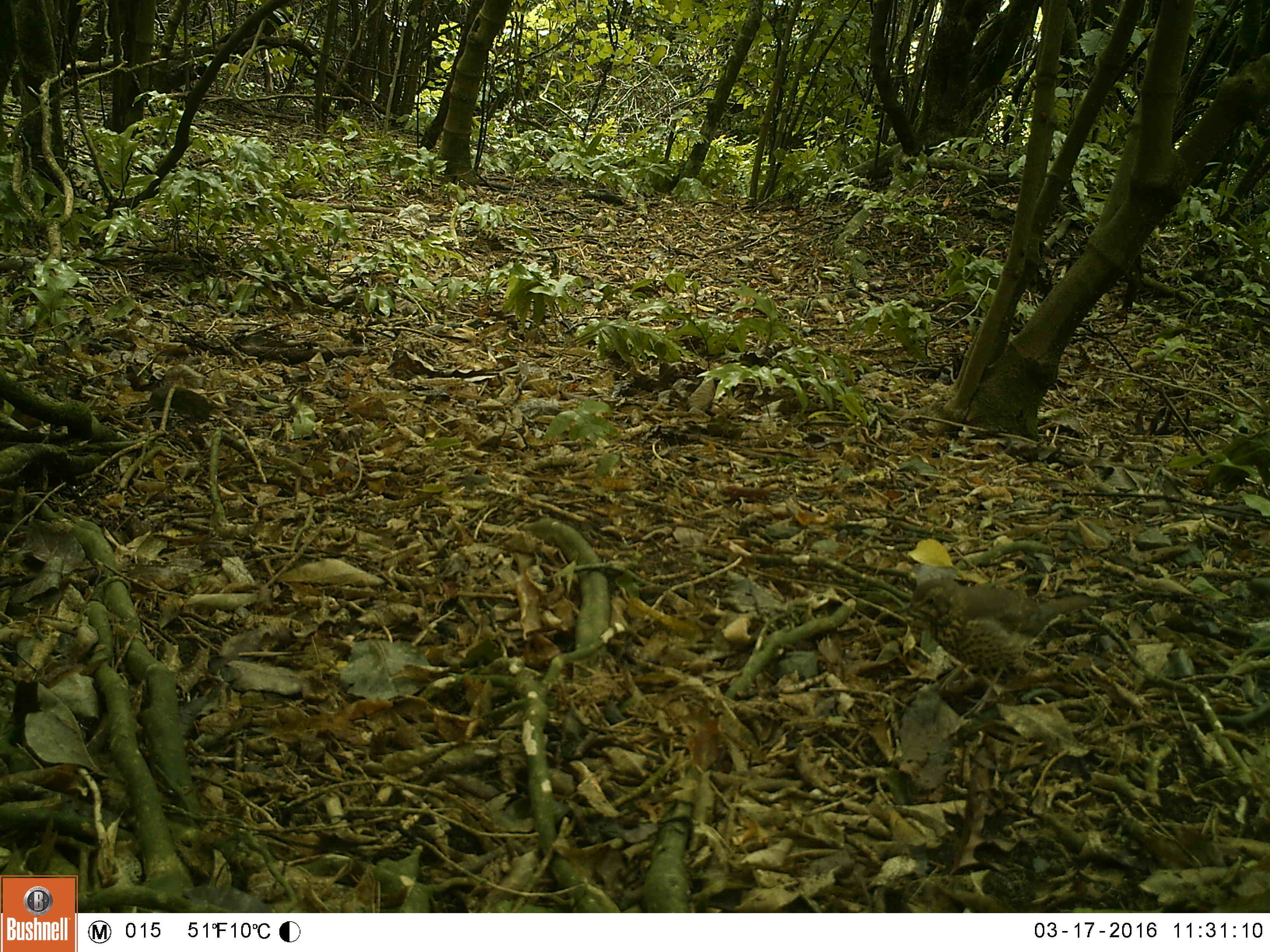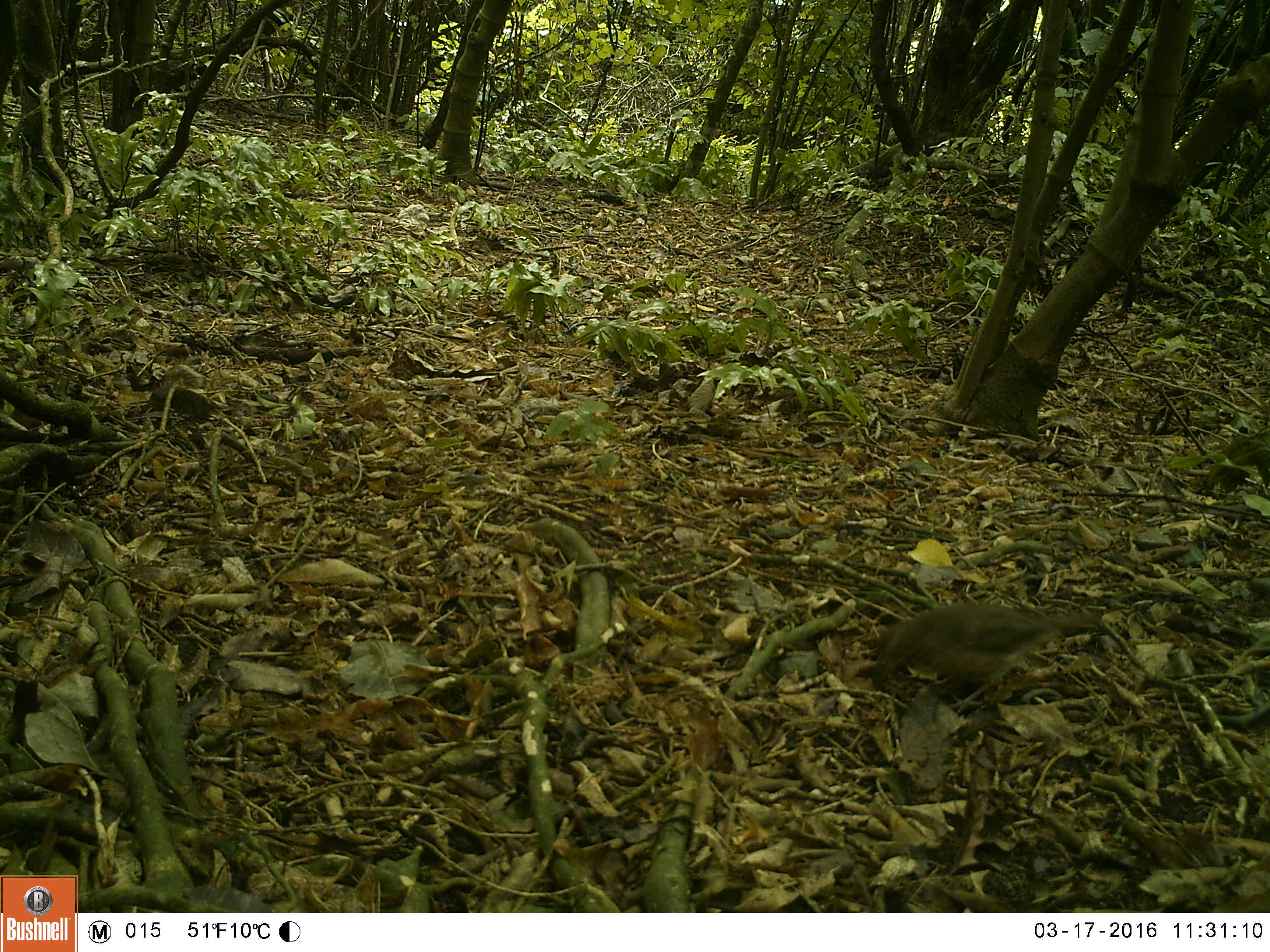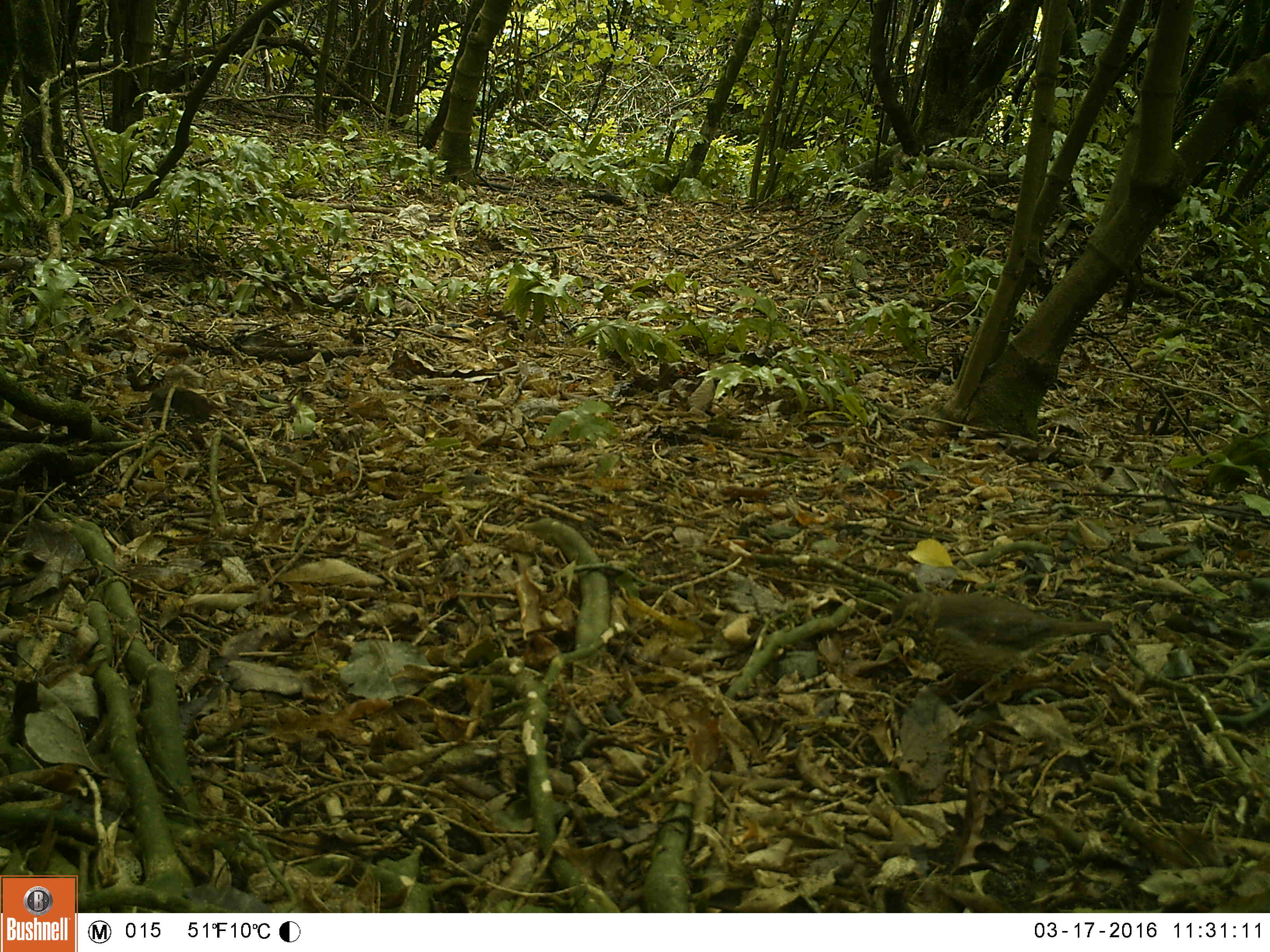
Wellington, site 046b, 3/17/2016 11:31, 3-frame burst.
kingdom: Animalia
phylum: Chordata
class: Aves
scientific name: Aves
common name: bird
Bird (Aves).